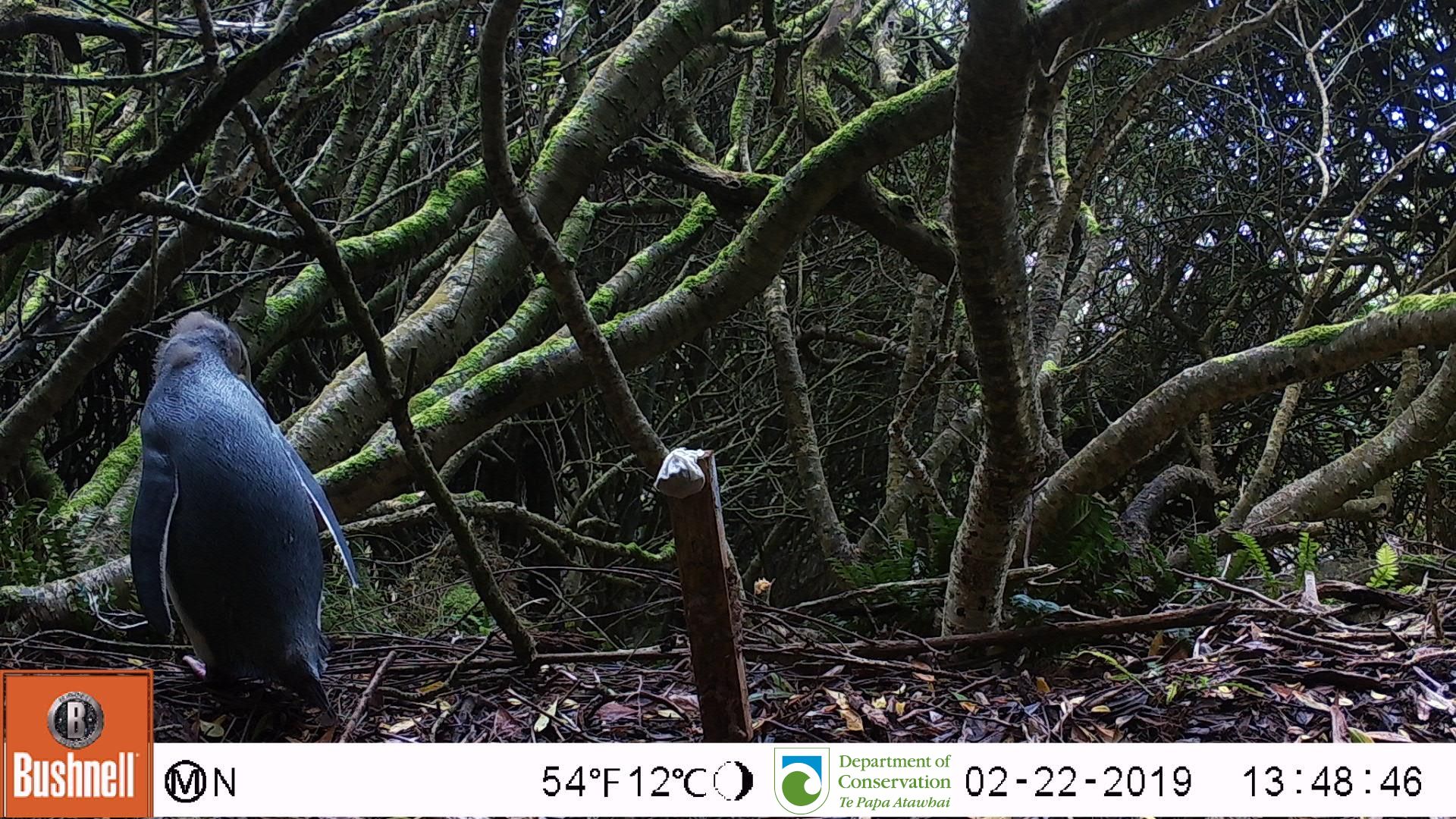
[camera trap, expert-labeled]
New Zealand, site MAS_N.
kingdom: Animalia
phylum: Chordata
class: Aves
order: Sphenisciformes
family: Spheniscidae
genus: Megadyptes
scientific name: Megadyptes antipodes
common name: yellow-eyed penguin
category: yellow eyed penguin